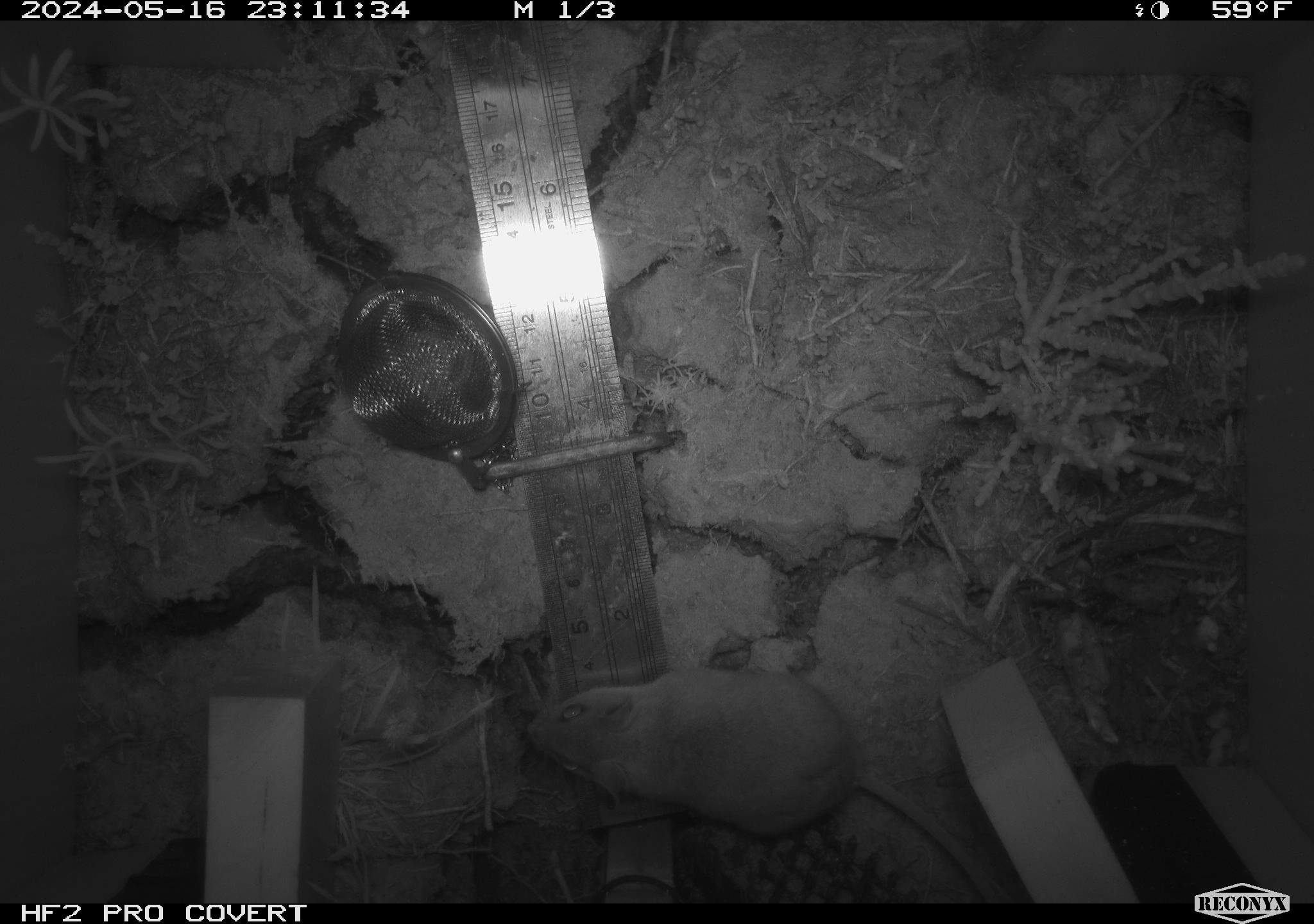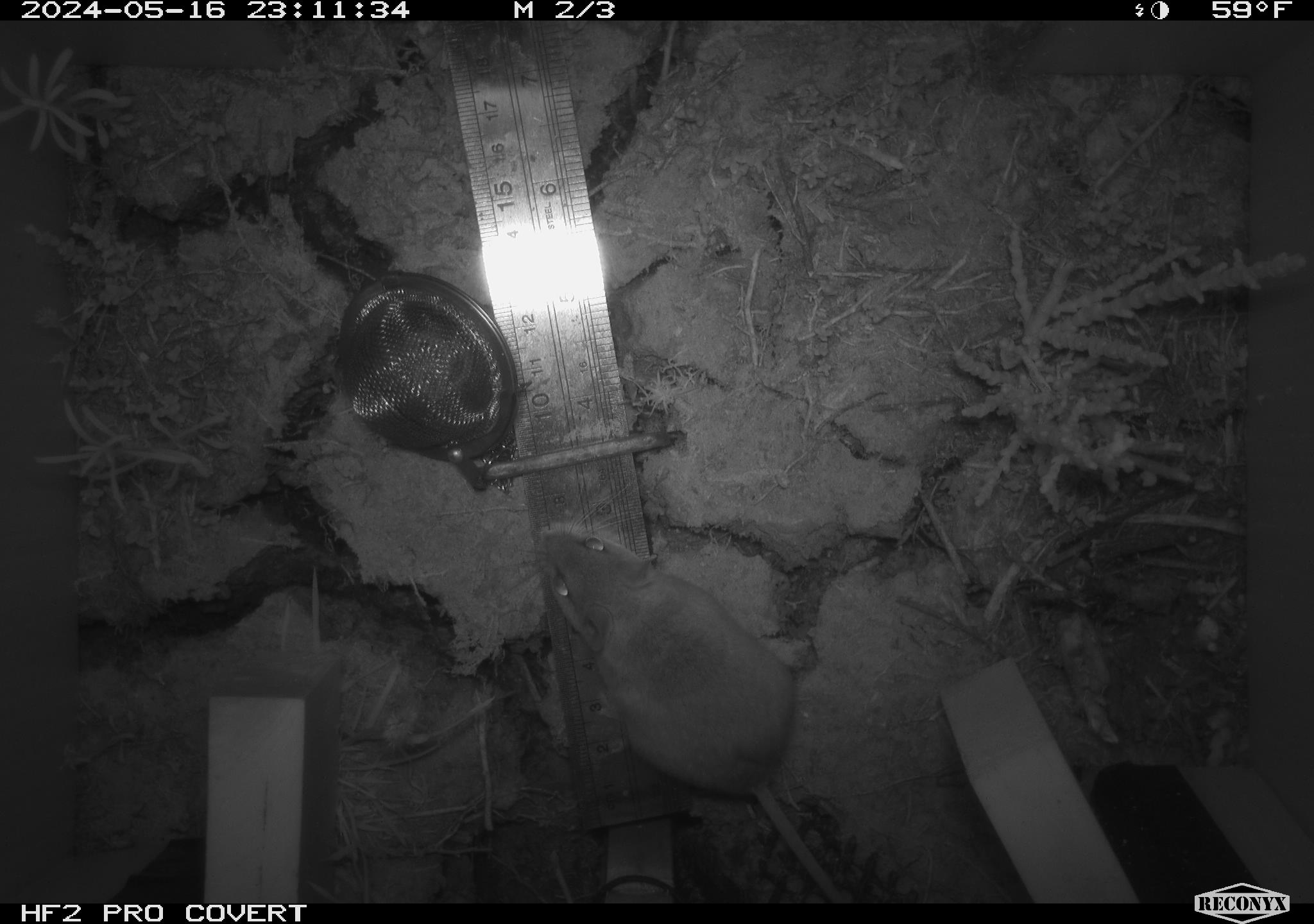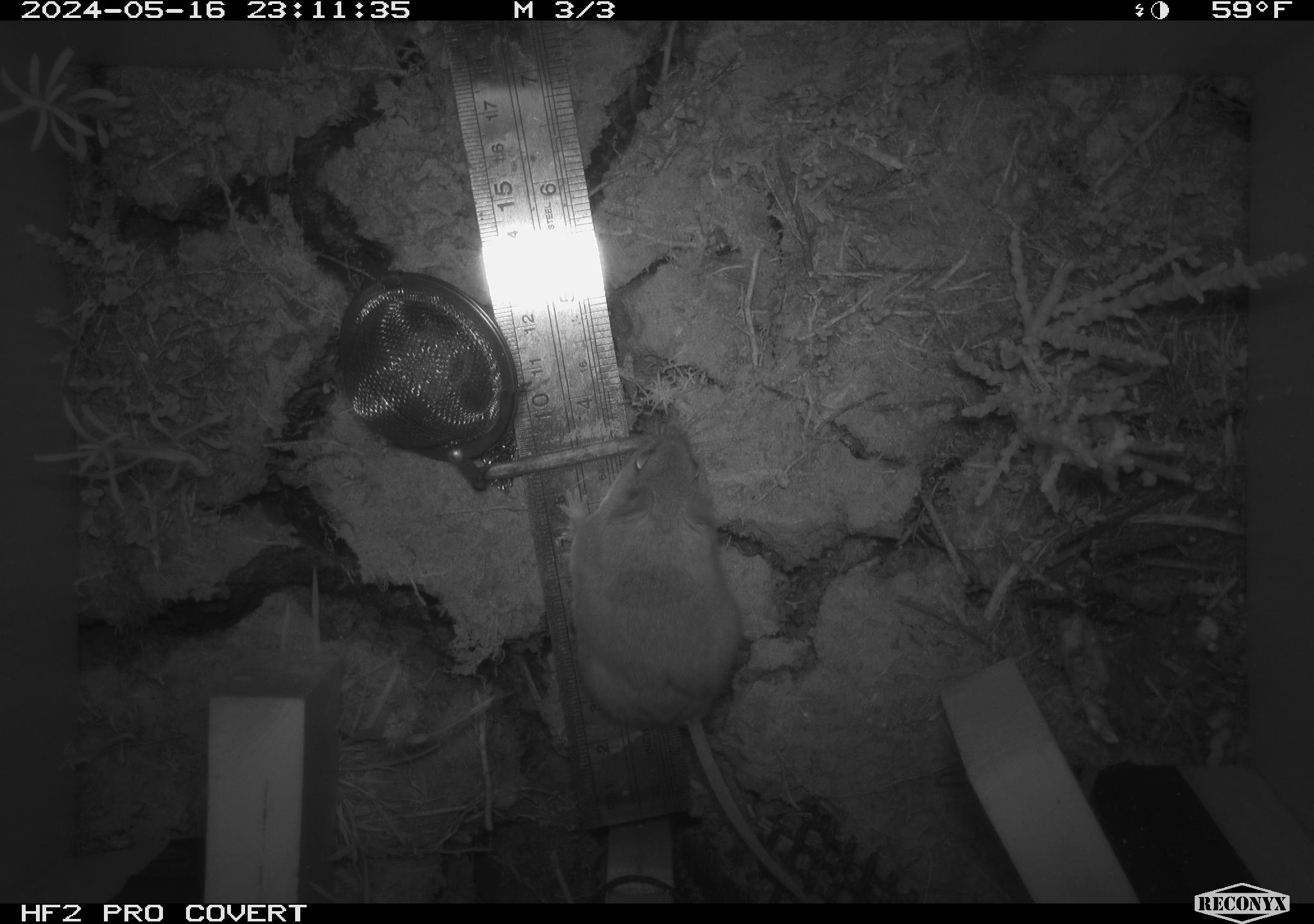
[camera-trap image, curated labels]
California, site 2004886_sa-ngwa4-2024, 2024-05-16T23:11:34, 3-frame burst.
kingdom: Animalia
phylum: Chordata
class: Mammalia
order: Rodentia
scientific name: Rodentia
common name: mouse species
Mouse species (Rodentia).